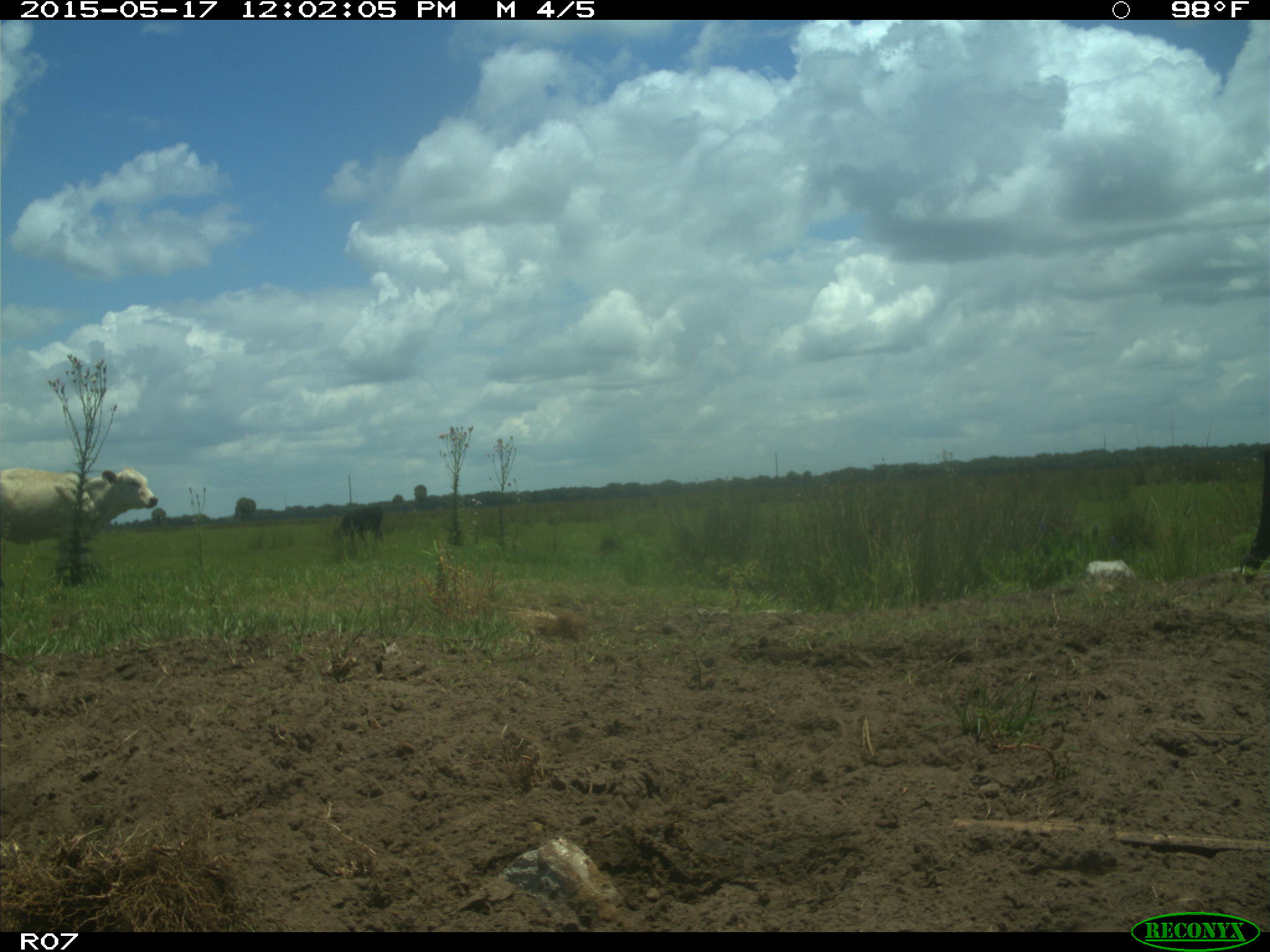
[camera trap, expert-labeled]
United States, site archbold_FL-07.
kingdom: Animalia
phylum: Chordata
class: Mammalia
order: Artiodactyla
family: Bovidae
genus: Bos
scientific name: Bos taurus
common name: domestic cow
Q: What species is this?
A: Bos taurus (domestic cow).